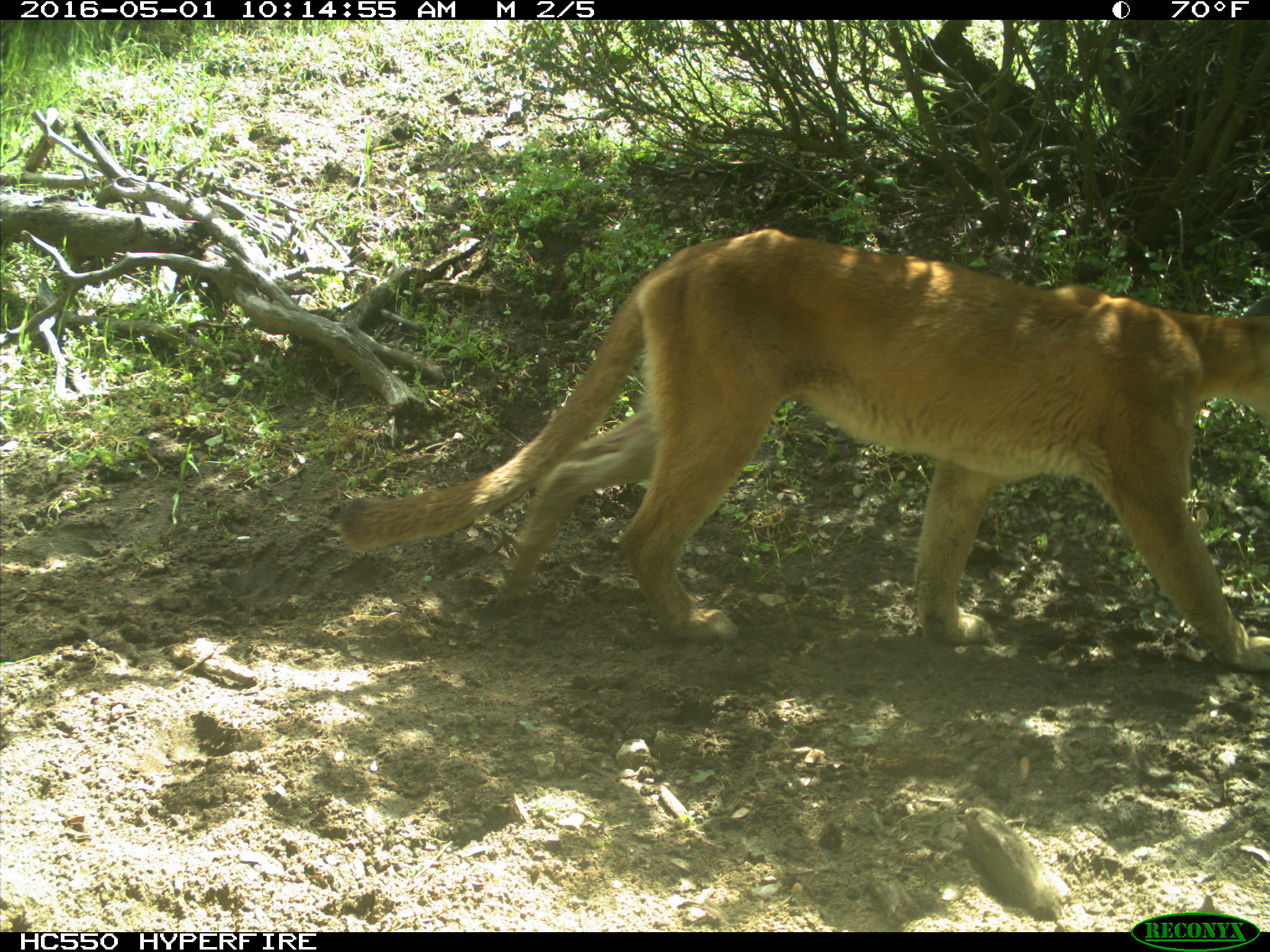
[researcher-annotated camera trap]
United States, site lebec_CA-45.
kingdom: Animalia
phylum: Chordata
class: Mammalia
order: Carnivora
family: Felidae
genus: Puma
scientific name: Puma concolor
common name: mountain lion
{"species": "Puma concolor (mountain lion)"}